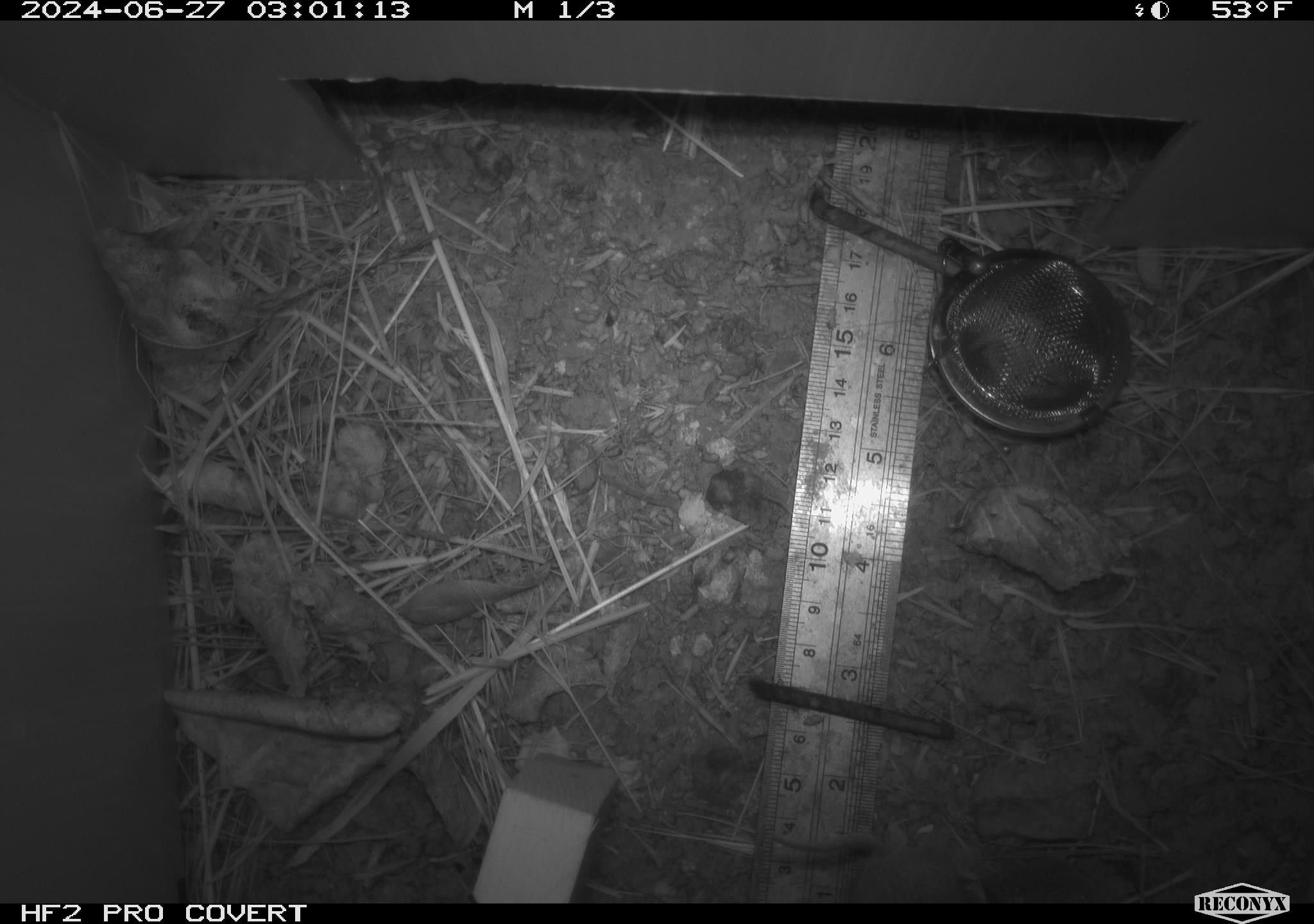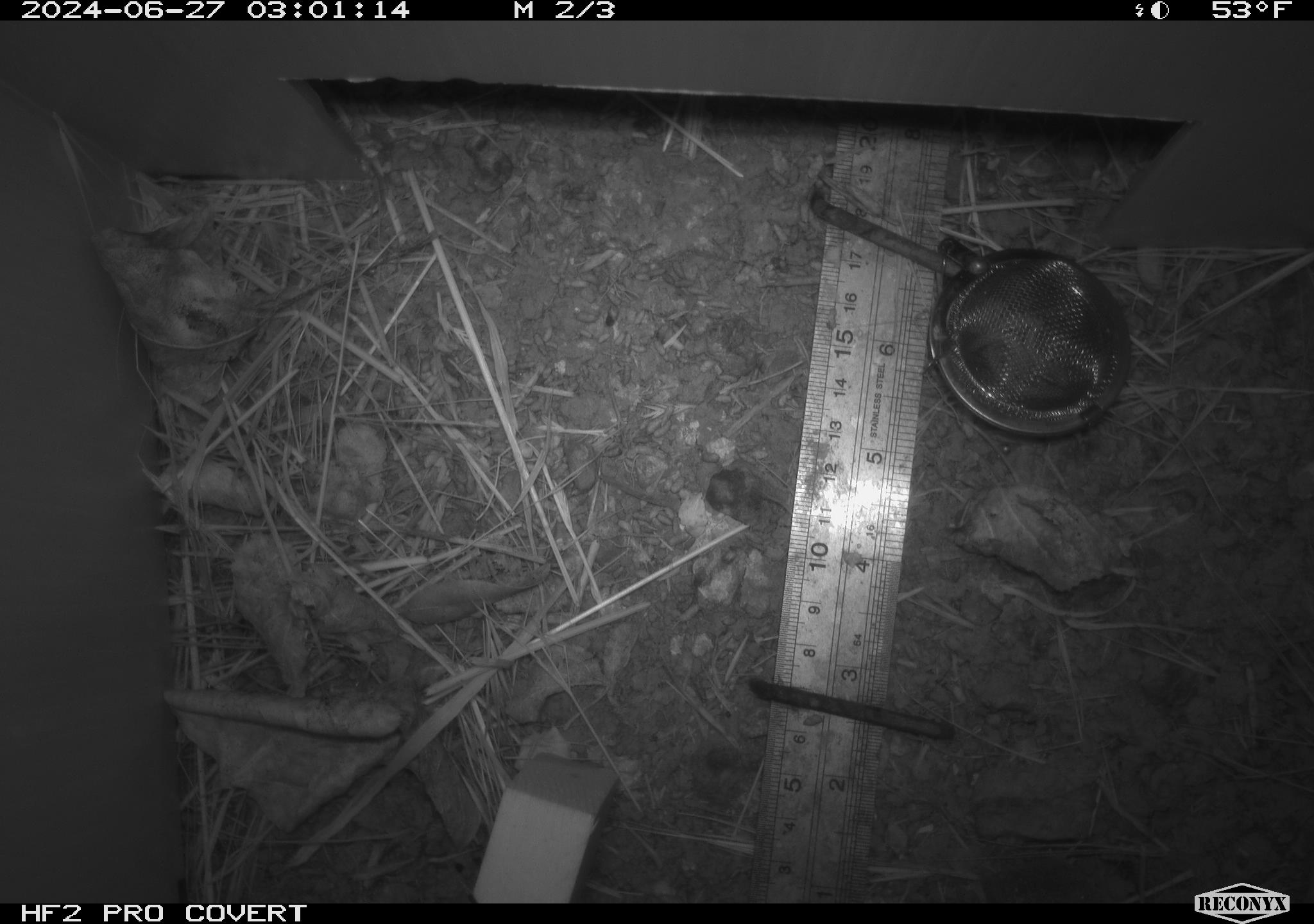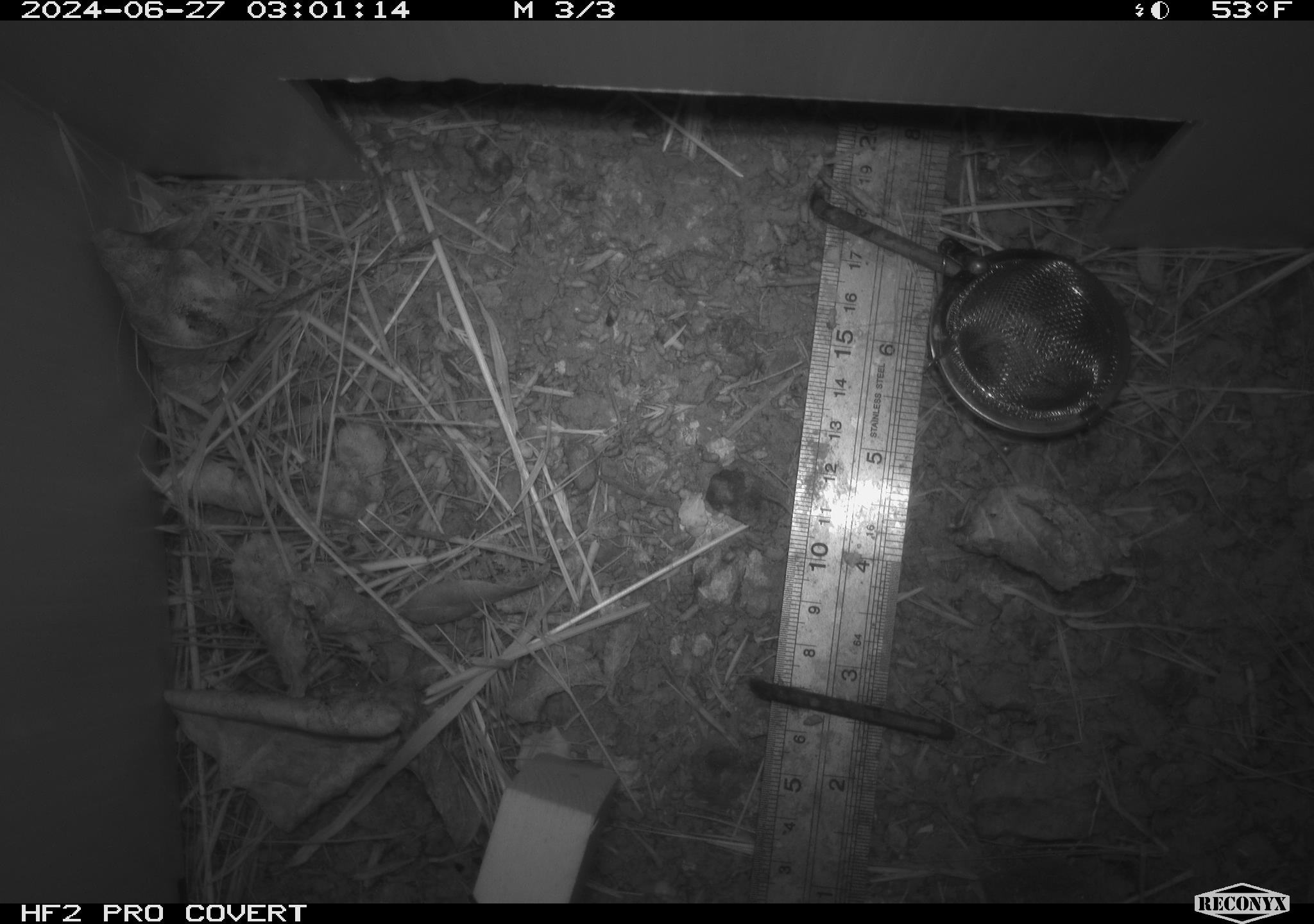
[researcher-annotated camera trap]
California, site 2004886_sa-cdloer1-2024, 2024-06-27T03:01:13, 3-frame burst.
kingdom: Animalia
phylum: Chordata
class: Mammalia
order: Rodentia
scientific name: Rodentia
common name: mouse species